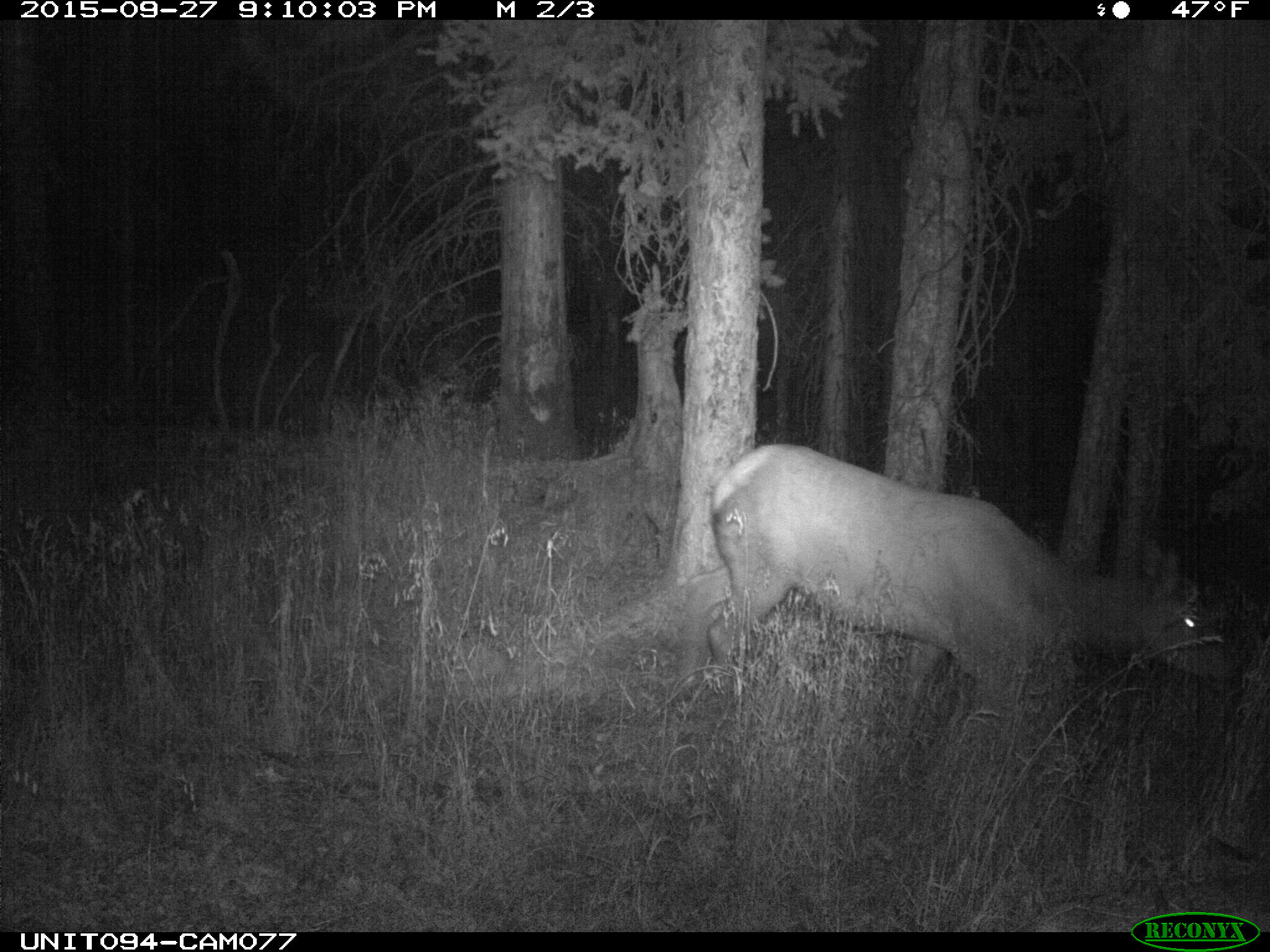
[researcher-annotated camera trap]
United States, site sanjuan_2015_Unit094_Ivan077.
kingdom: Animalia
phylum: Chordata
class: Mammalia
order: Artiodactyla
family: Cervidae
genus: Cervus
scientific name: Cervus elaphus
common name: red deer